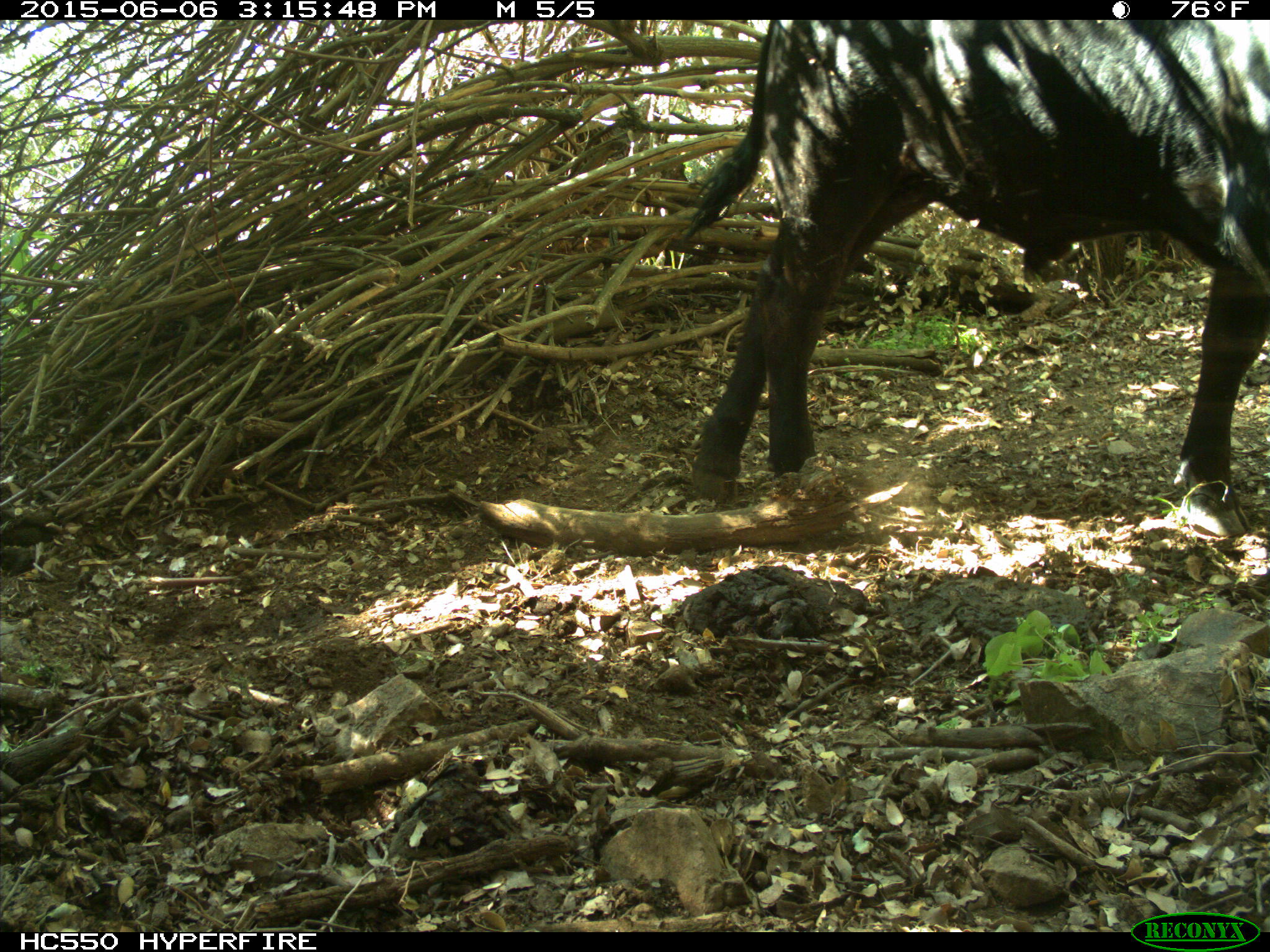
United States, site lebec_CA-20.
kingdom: Animalia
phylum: Chordata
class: Mammalia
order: Artiodactyla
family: Bovidae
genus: Bos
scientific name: Bos taurus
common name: domestic cow